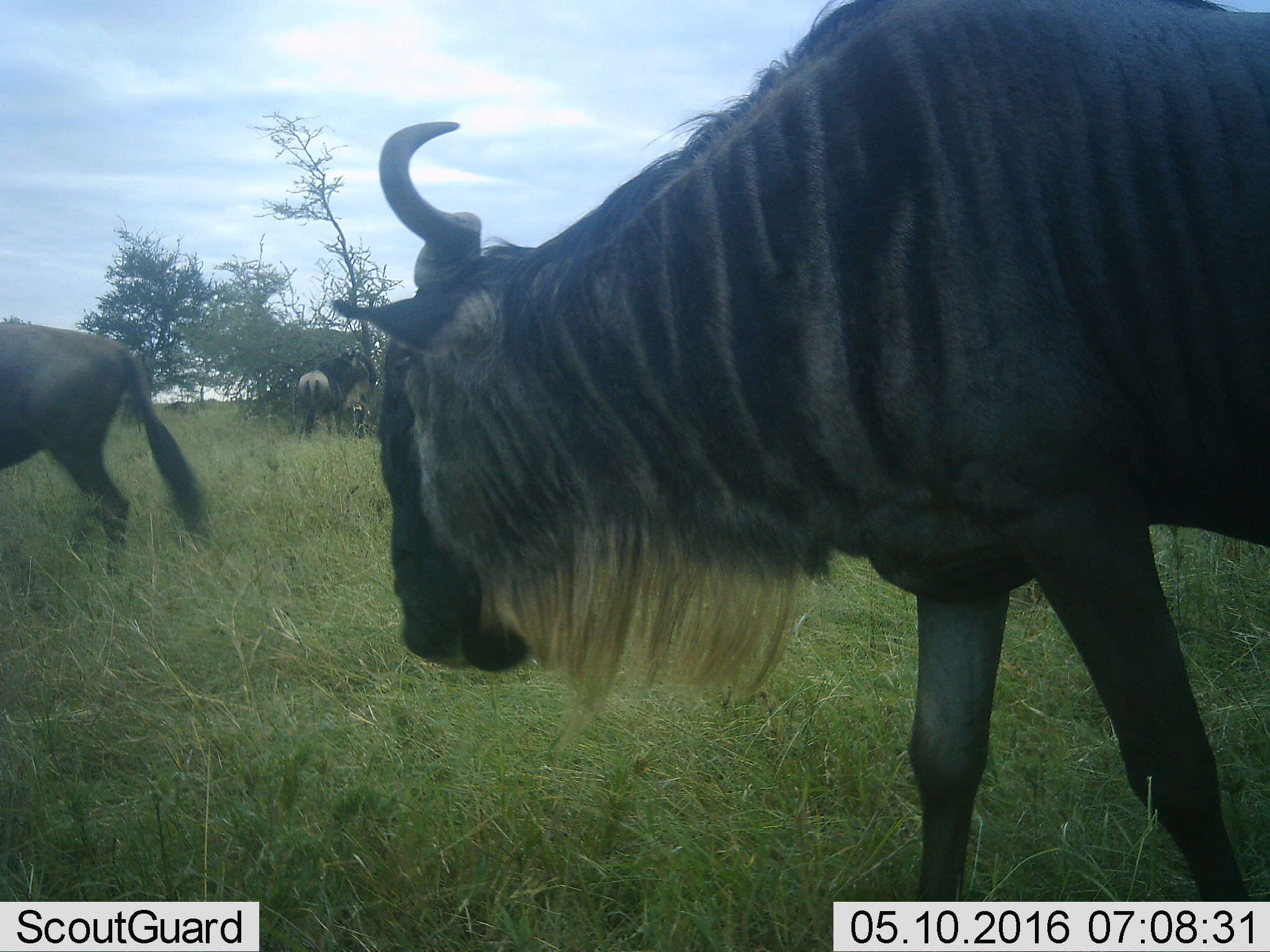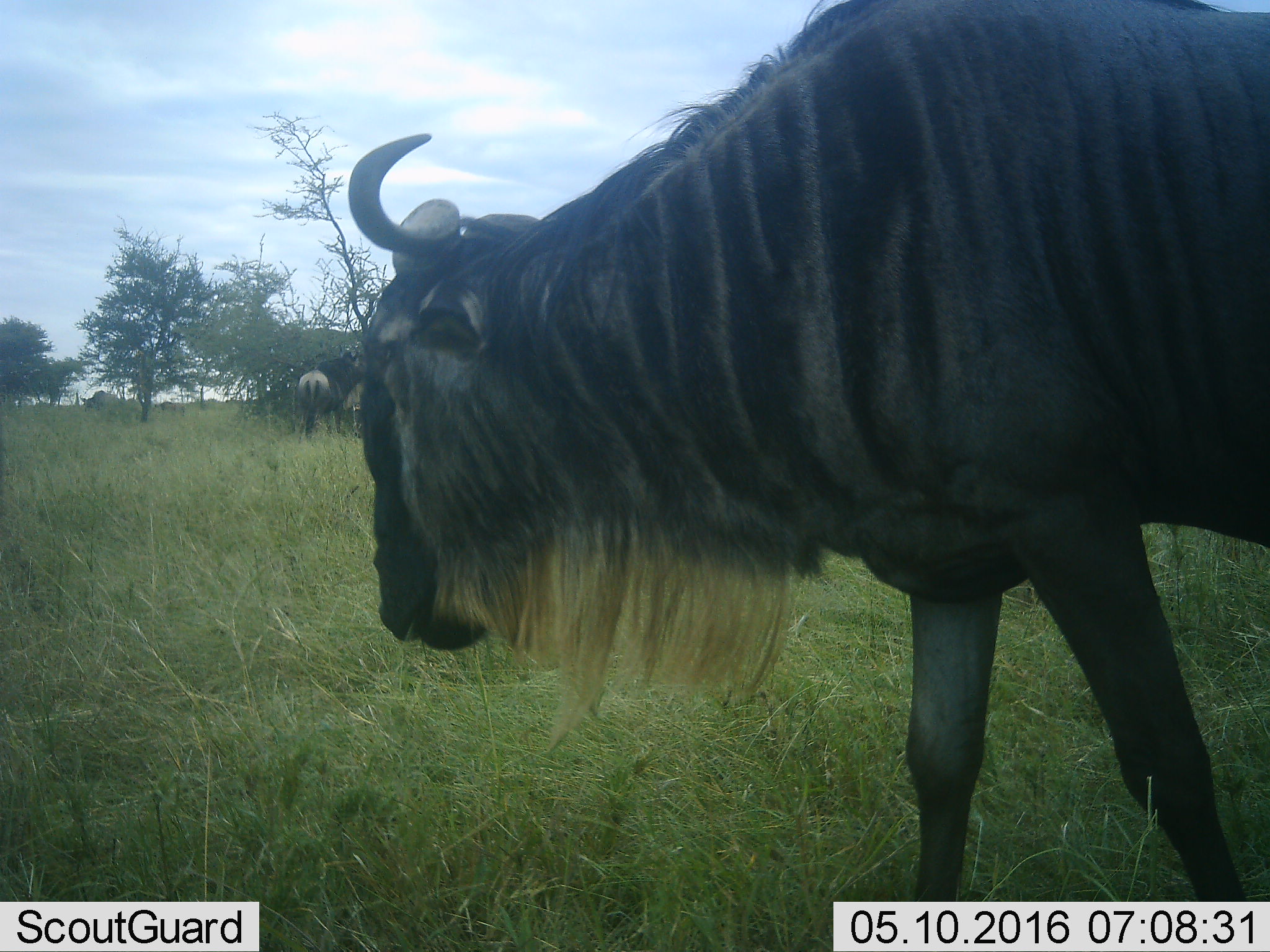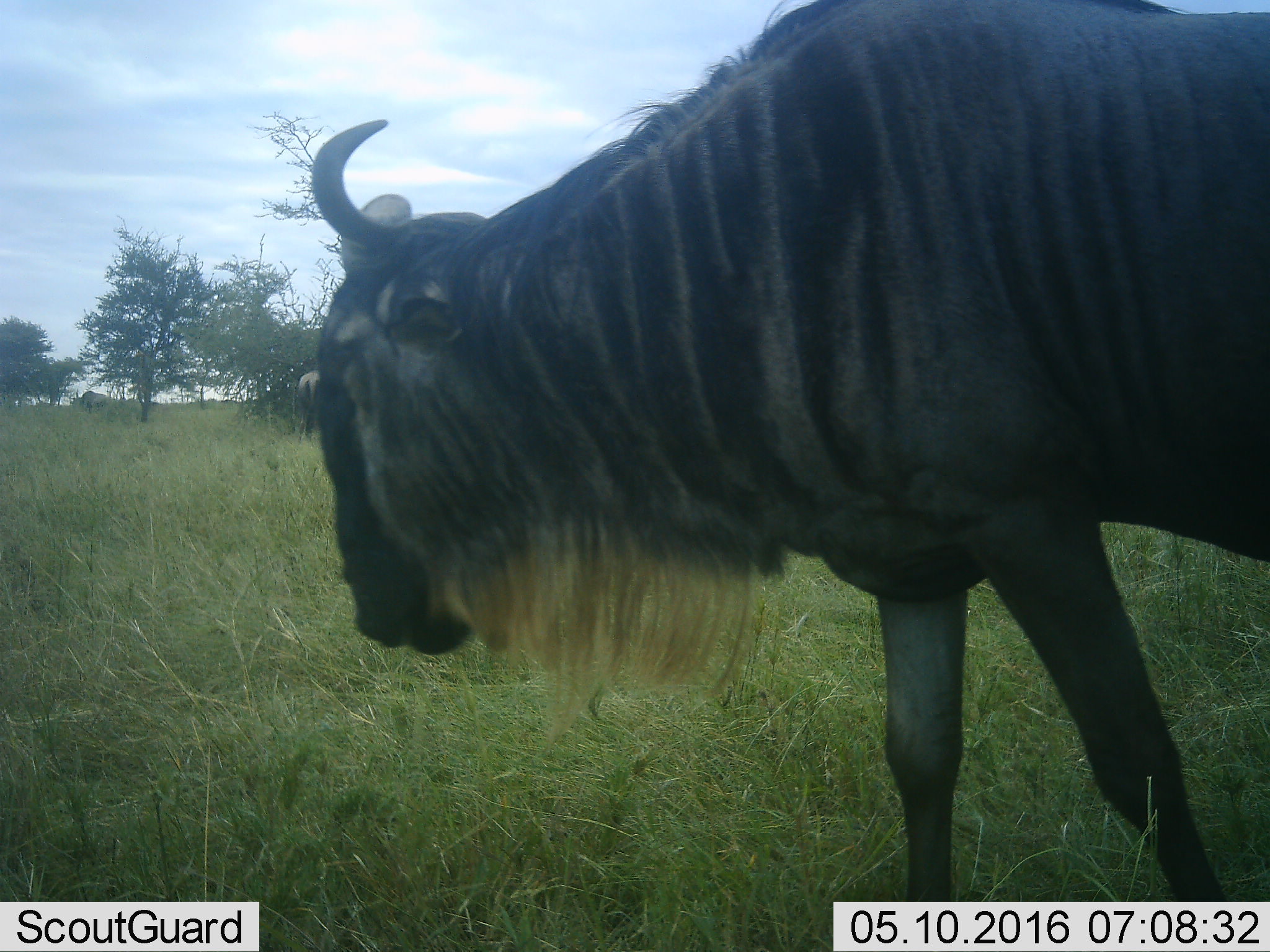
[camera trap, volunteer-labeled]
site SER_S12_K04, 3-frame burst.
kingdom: Animalia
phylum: Chordata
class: Mammalia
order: Artiodactyla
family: Bovidae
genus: Connochaetes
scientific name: Connochaetes taurinus taurinus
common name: blue wildebeest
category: wildebeestblue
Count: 4.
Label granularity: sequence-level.